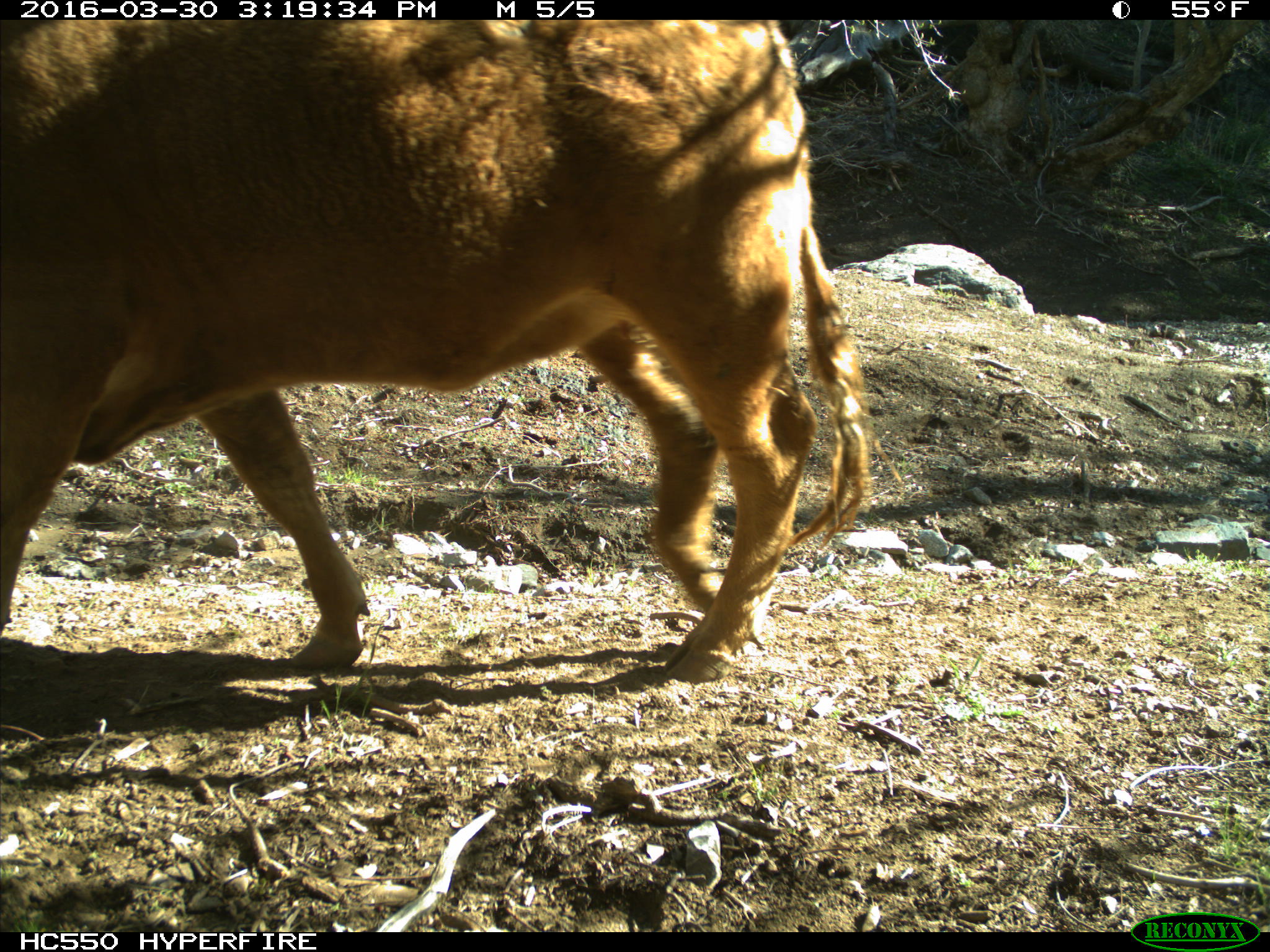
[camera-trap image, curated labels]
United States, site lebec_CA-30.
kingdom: Animalia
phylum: Chordata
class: Mammalia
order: Artiodactyla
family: Bovidae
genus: Bos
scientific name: Bos taurus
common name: domestic cow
Bos taurus (domestic cow).